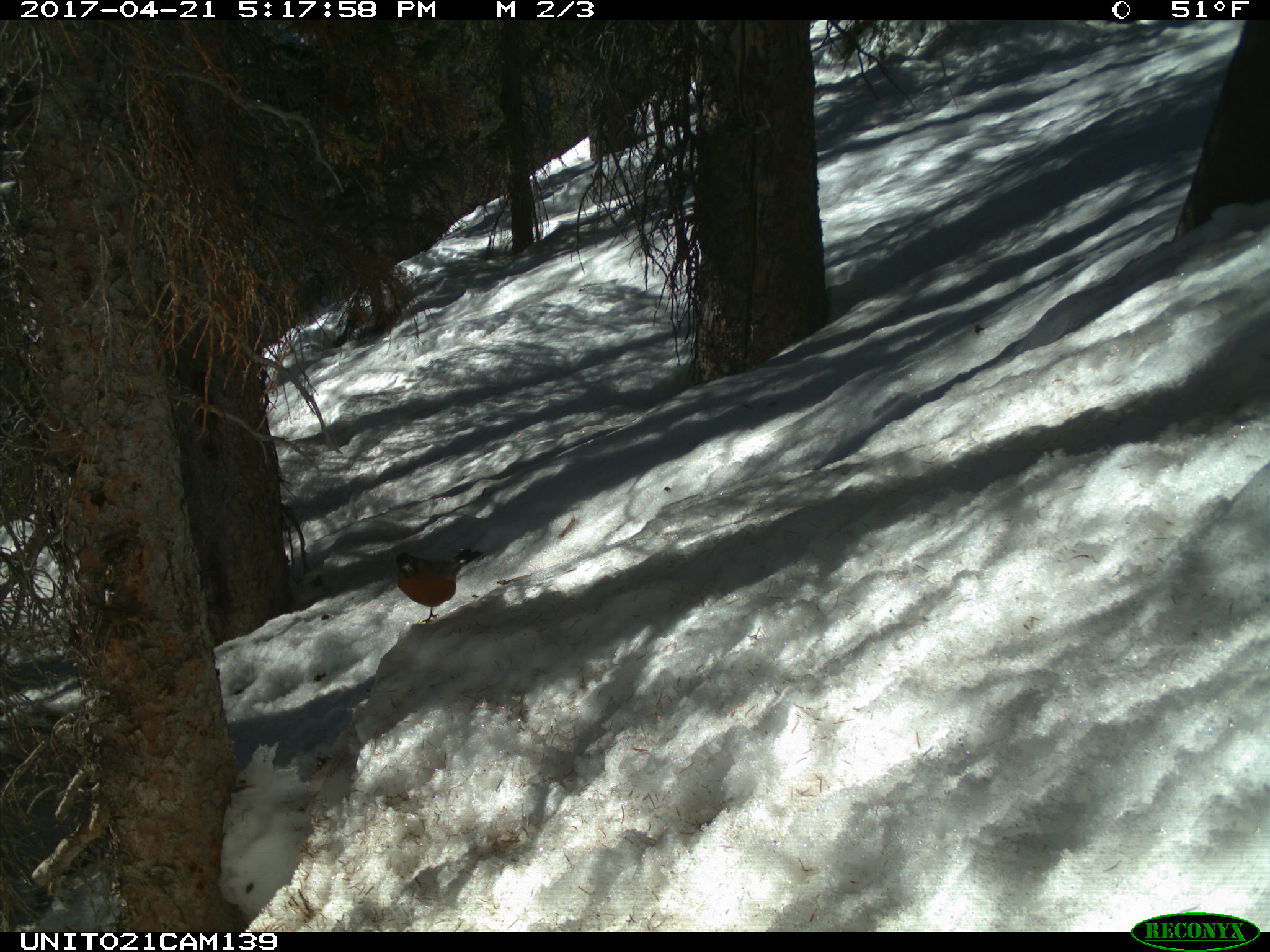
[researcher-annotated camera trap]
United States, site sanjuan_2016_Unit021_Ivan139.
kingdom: Animalia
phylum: Chordata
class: Aves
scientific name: Aves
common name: birds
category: unidentified bird